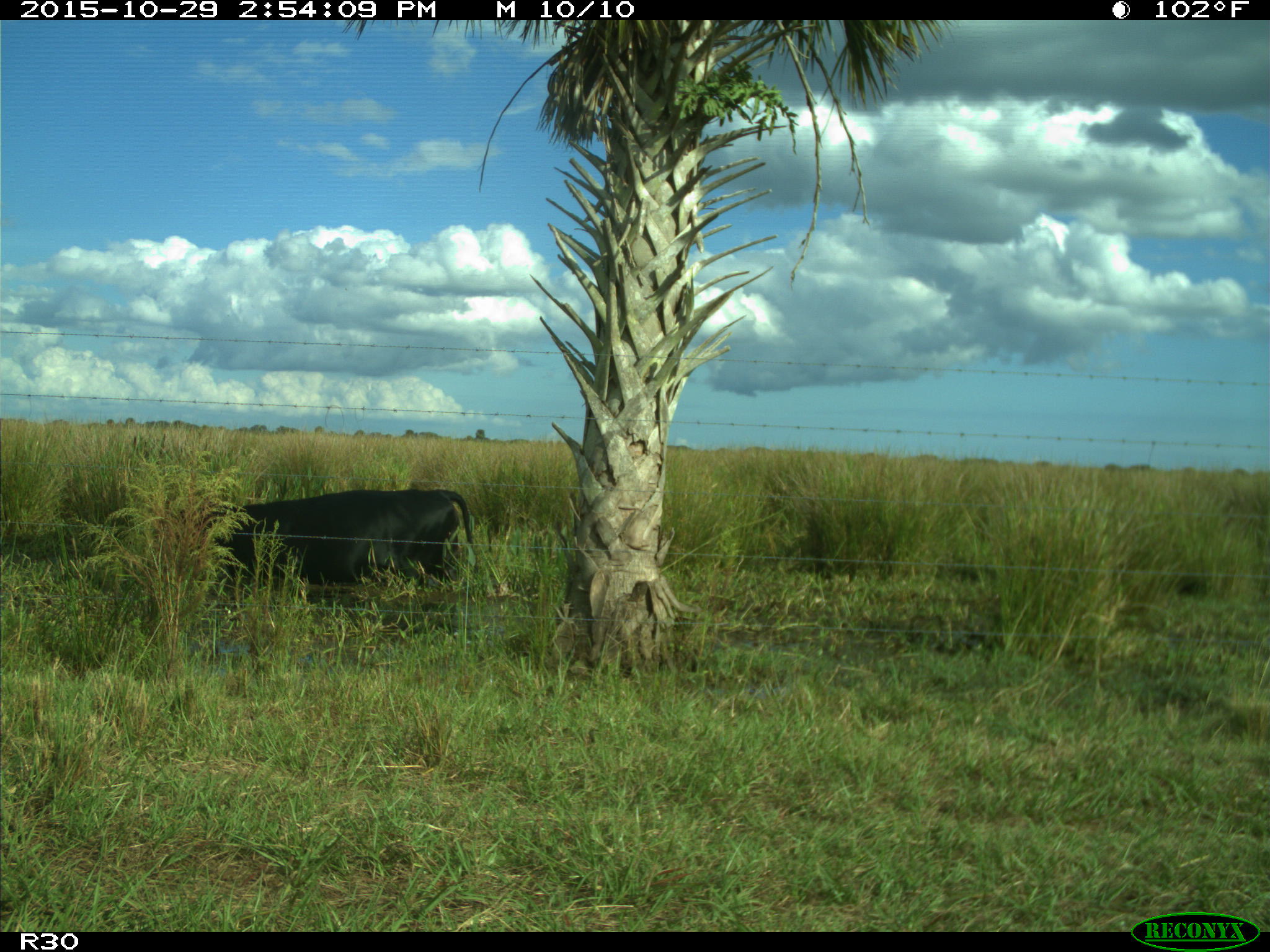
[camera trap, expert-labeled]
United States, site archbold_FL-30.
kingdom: Animalia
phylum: Chordata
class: Mammalia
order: Artiodactyla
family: Bovidae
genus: Bos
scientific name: Bos taurus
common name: domestic cow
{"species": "Bos taurus (domestic cow)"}